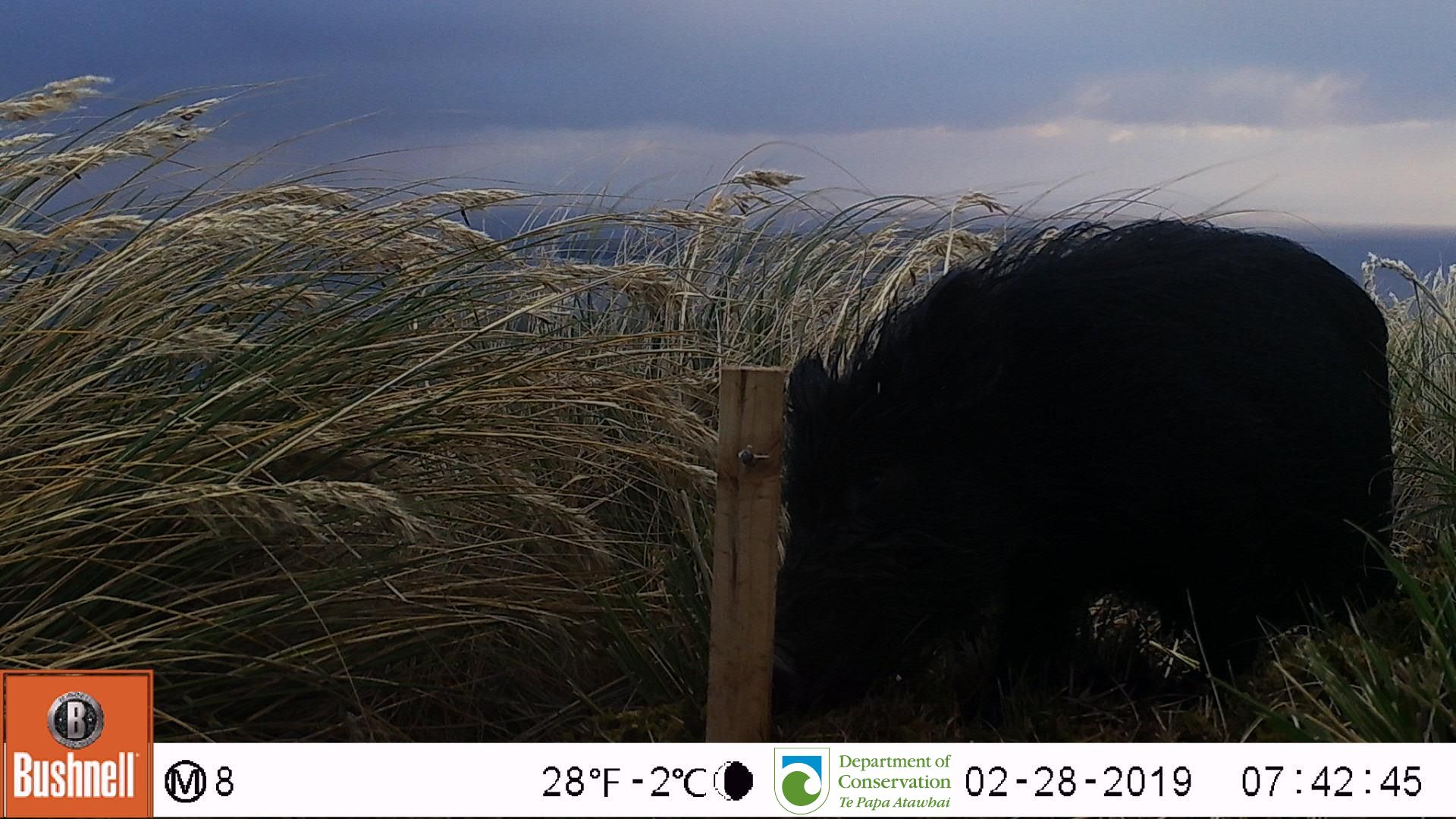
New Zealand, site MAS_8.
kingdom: Animalia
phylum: Chordata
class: Mammalia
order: Artiodactyla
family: Suidae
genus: Sus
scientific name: Sus scrofa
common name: pig